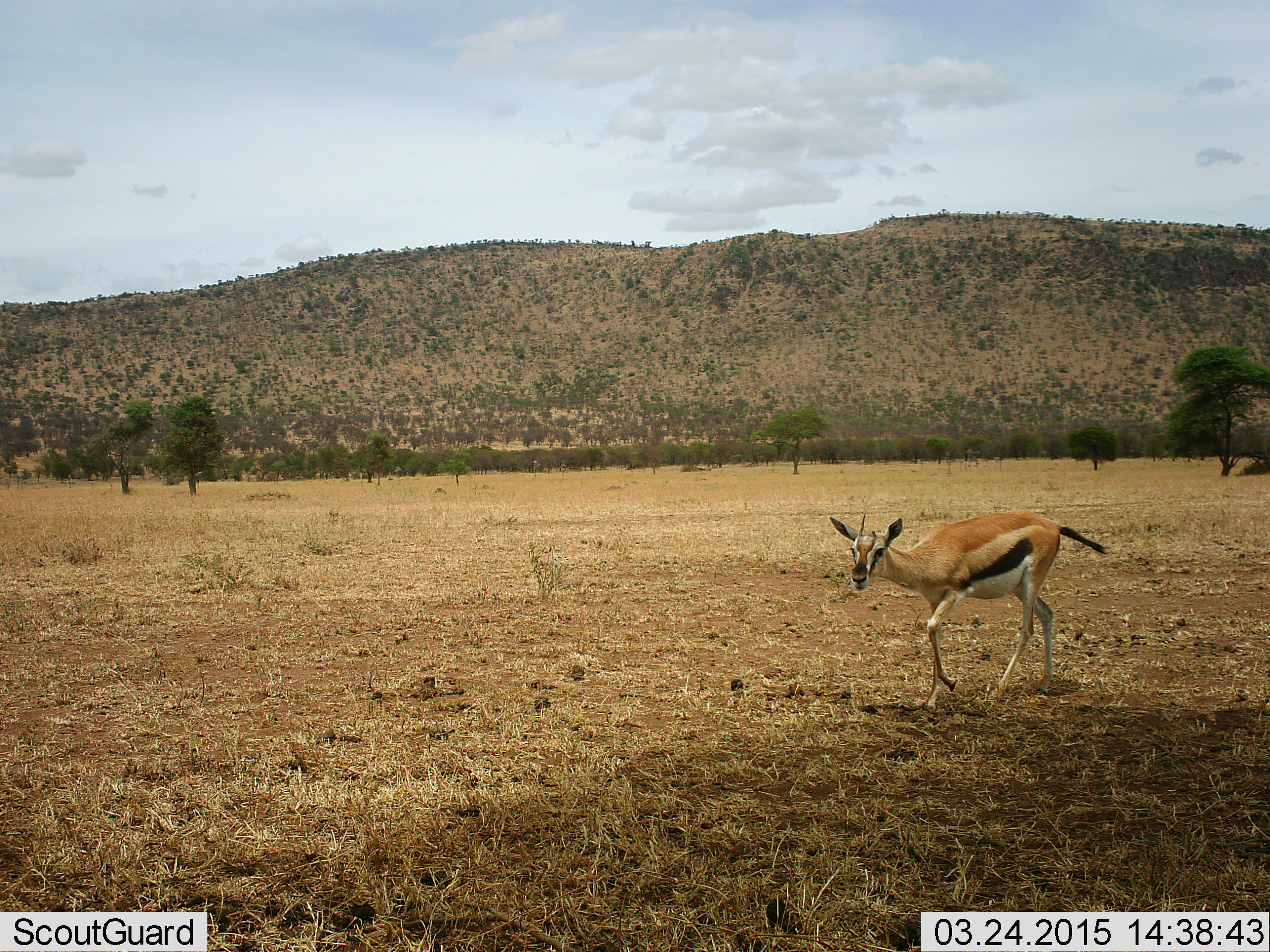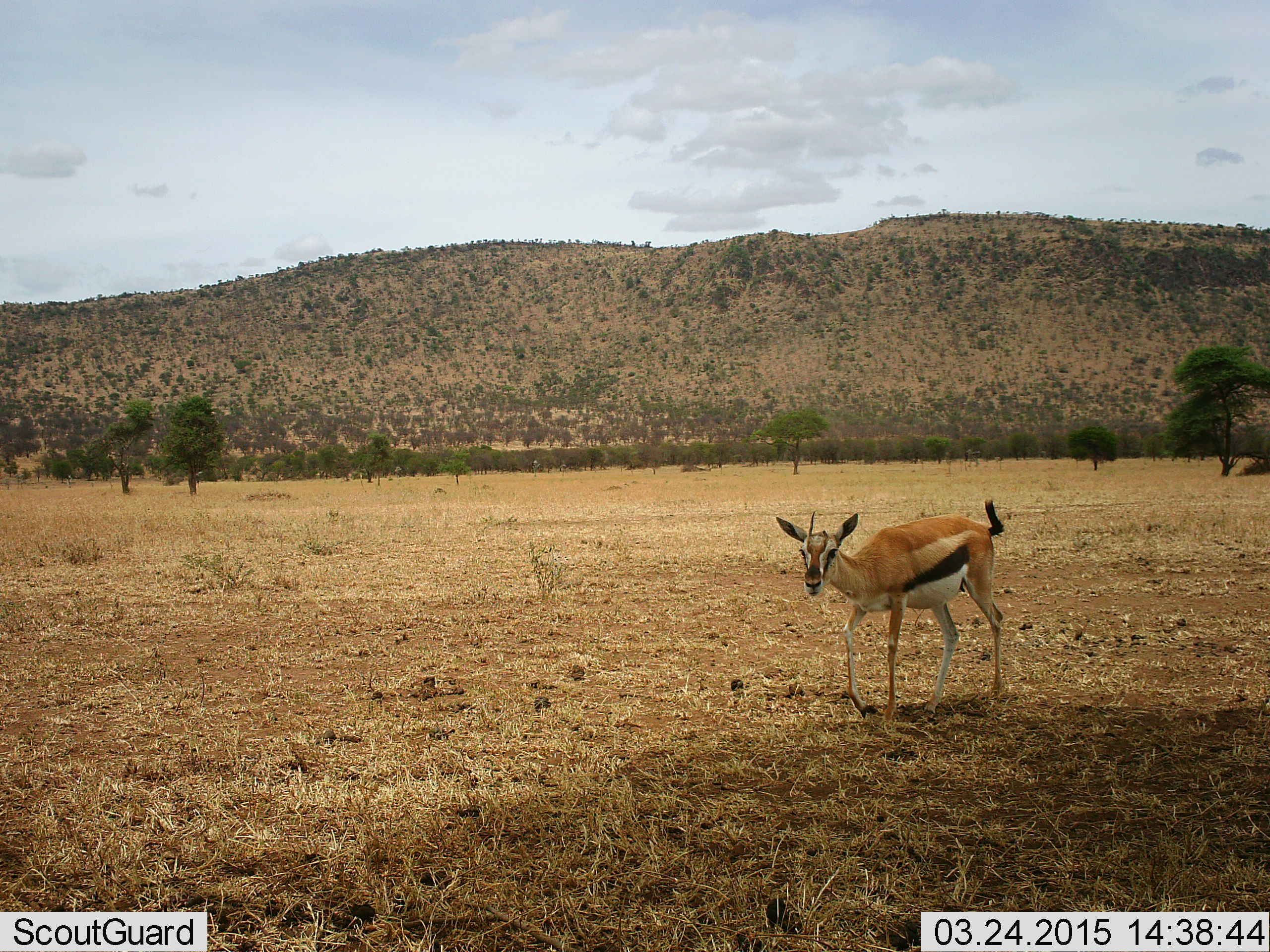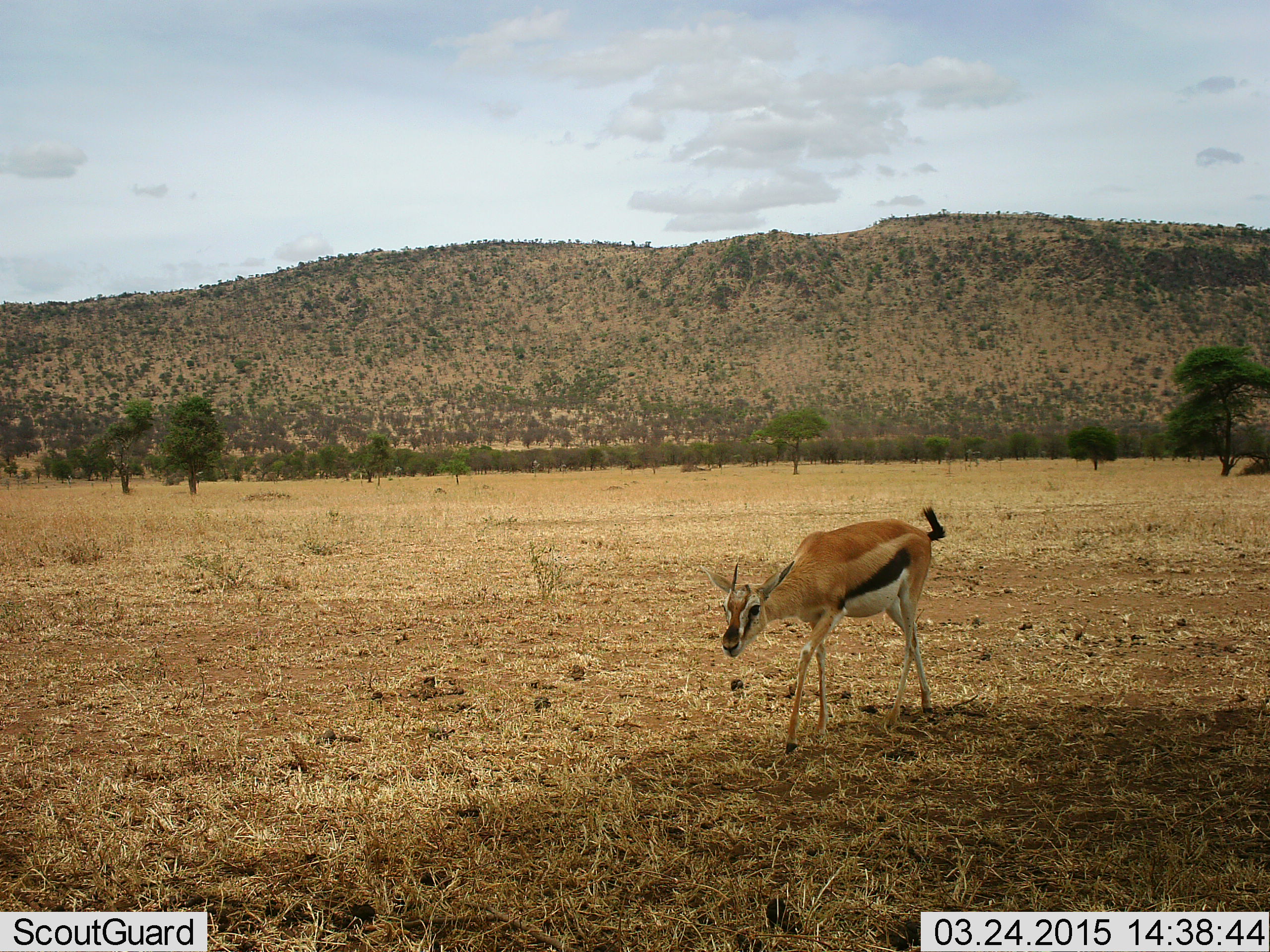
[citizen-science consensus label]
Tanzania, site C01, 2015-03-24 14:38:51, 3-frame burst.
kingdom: Animalia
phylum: Chordata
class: Mammalia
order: Artiodactyla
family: Bovidae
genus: Eudorcas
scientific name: Eudorcas thomsonii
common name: thomson's gazelle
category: gazellethomsons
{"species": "gazellethomsons (thomson's gazelle) (Eudorcas thomsonii)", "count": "1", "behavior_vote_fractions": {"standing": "10%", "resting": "0%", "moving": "90%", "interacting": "0%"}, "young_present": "0%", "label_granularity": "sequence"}